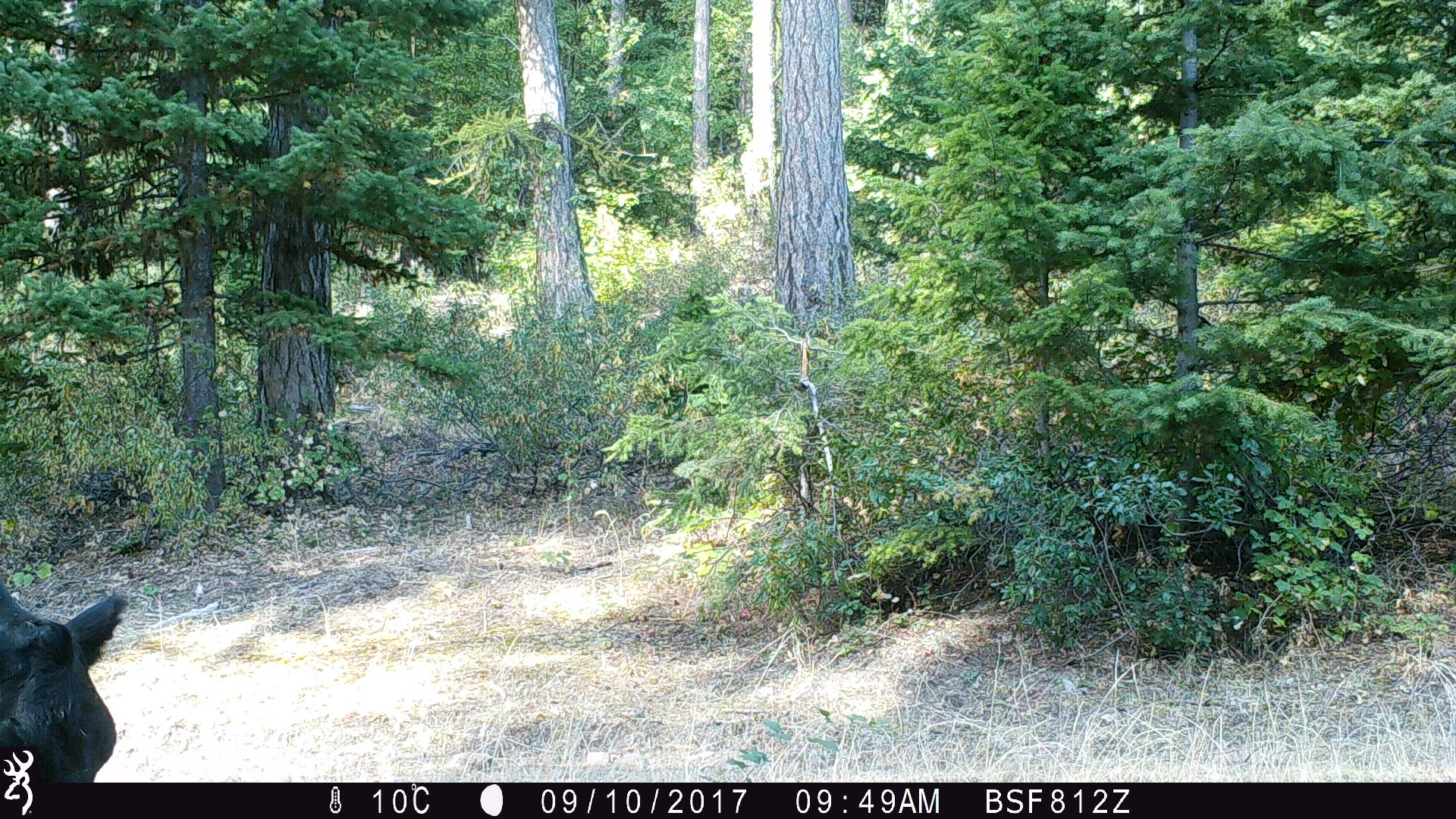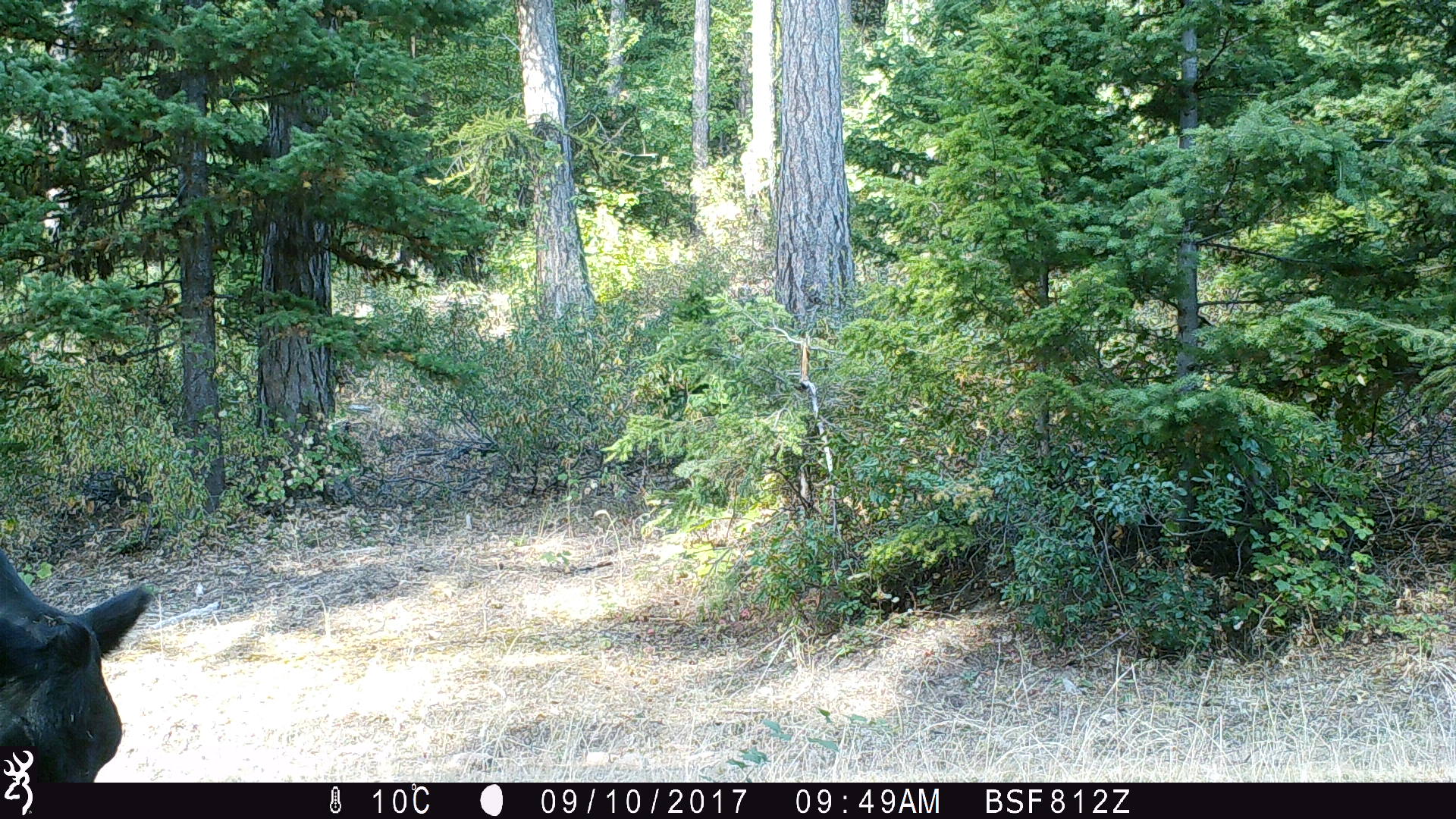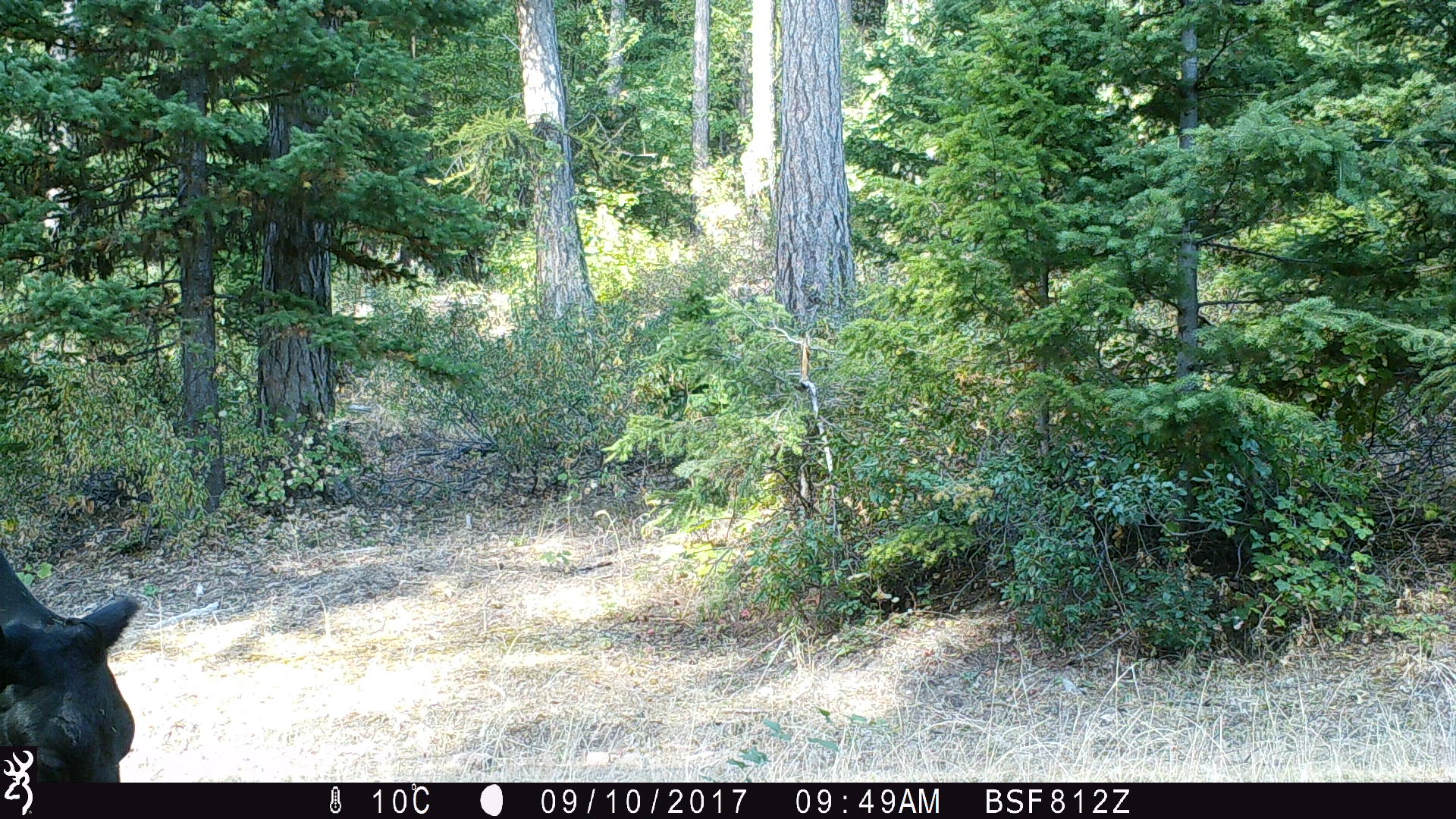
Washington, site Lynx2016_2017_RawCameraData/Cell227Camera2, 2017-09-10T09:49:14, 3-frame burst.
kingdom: Animalia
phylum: Chordata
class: Mammalia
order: Artiodactyla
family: Bovidae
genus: Bos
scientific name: Bos taurus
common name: domestic cattle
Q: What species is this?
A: Domestic cattle (Bos taurus).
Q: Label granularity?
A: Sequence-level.